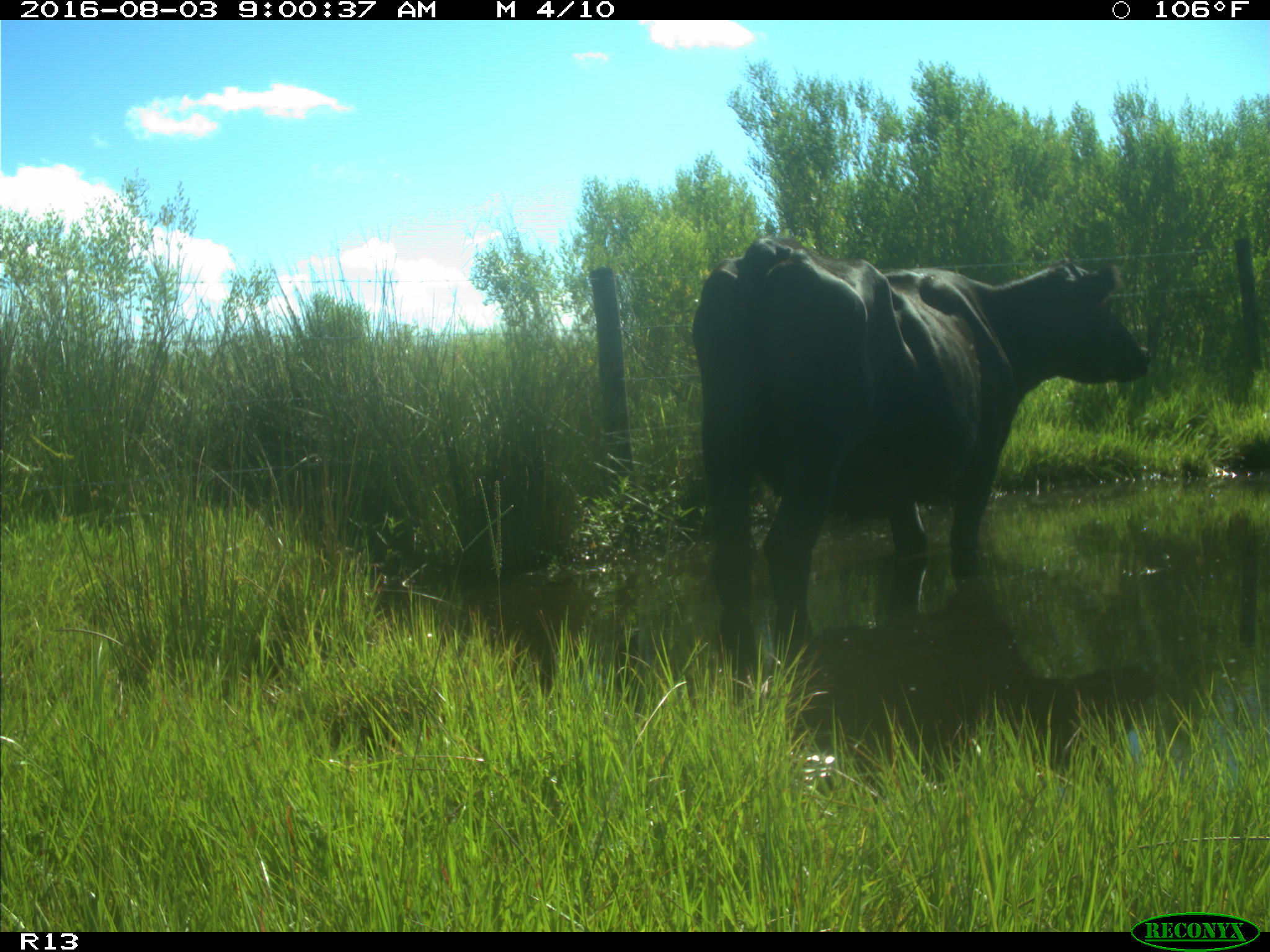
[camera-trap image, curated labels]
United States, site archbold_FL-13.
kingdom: Animalia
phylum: Chordata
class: Mammalia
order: Artiodactyla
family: Bovidae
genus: Bos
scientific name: Bos taurus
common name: domestic cow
Bos taurus (domestic cow).